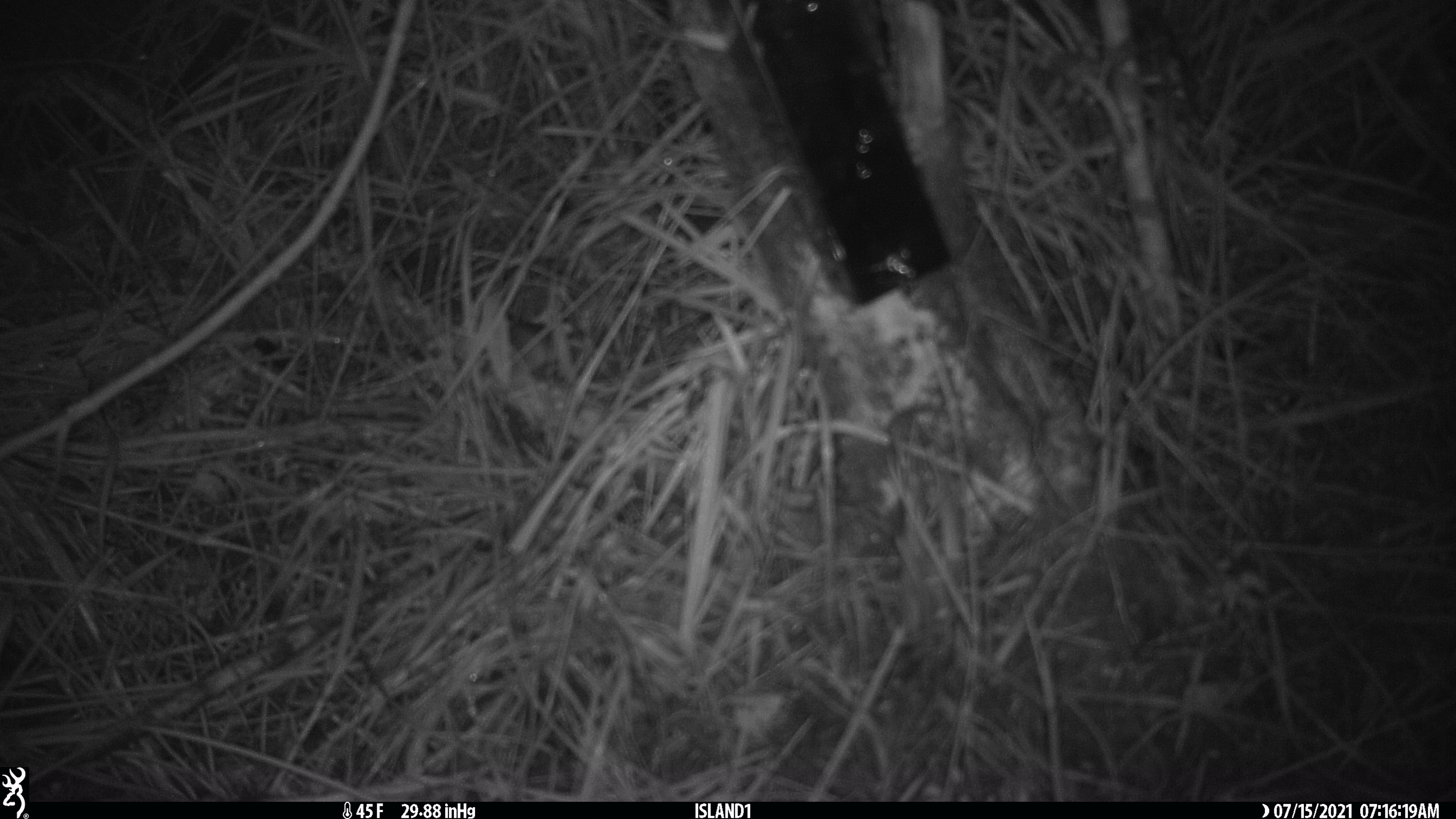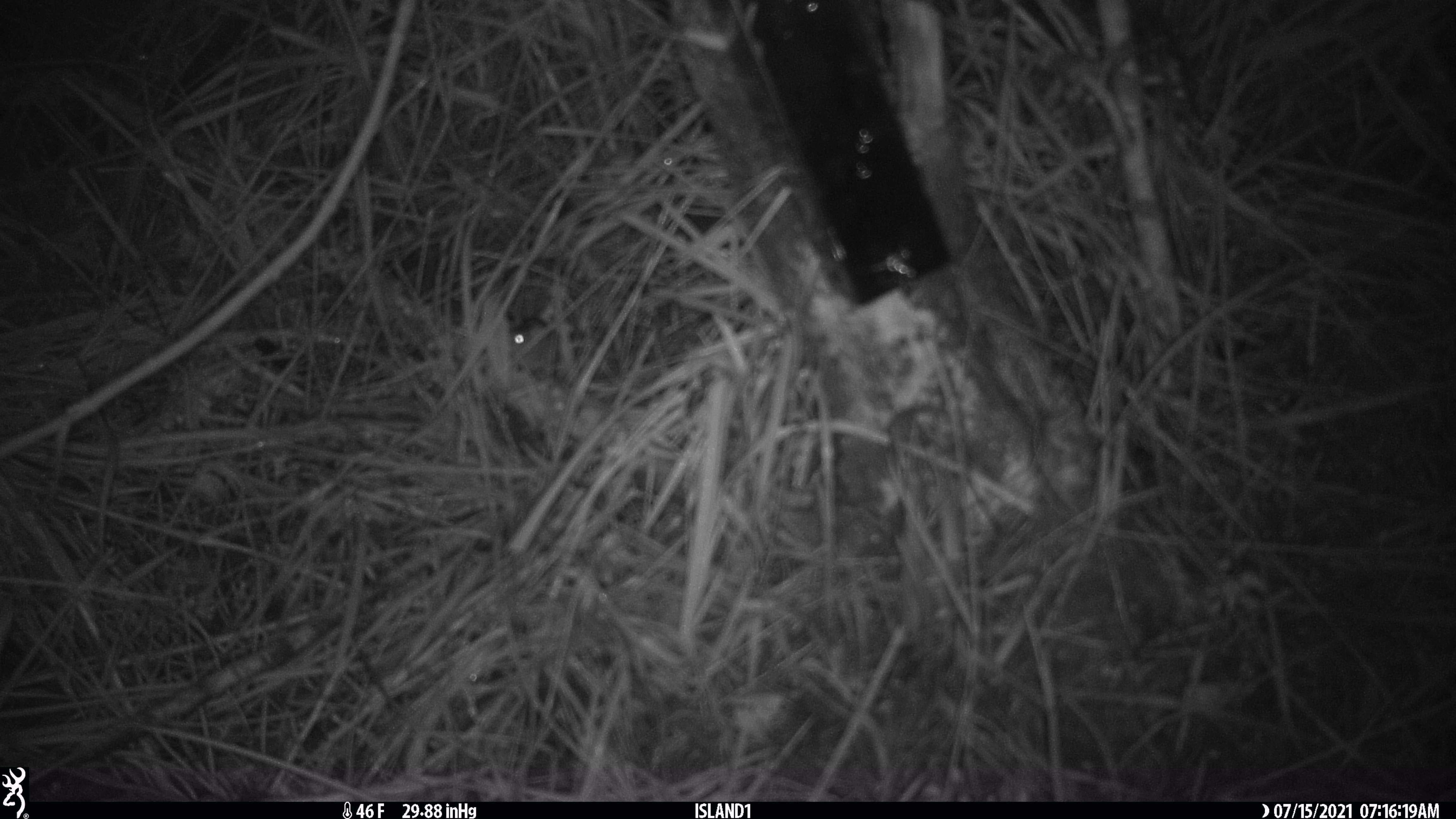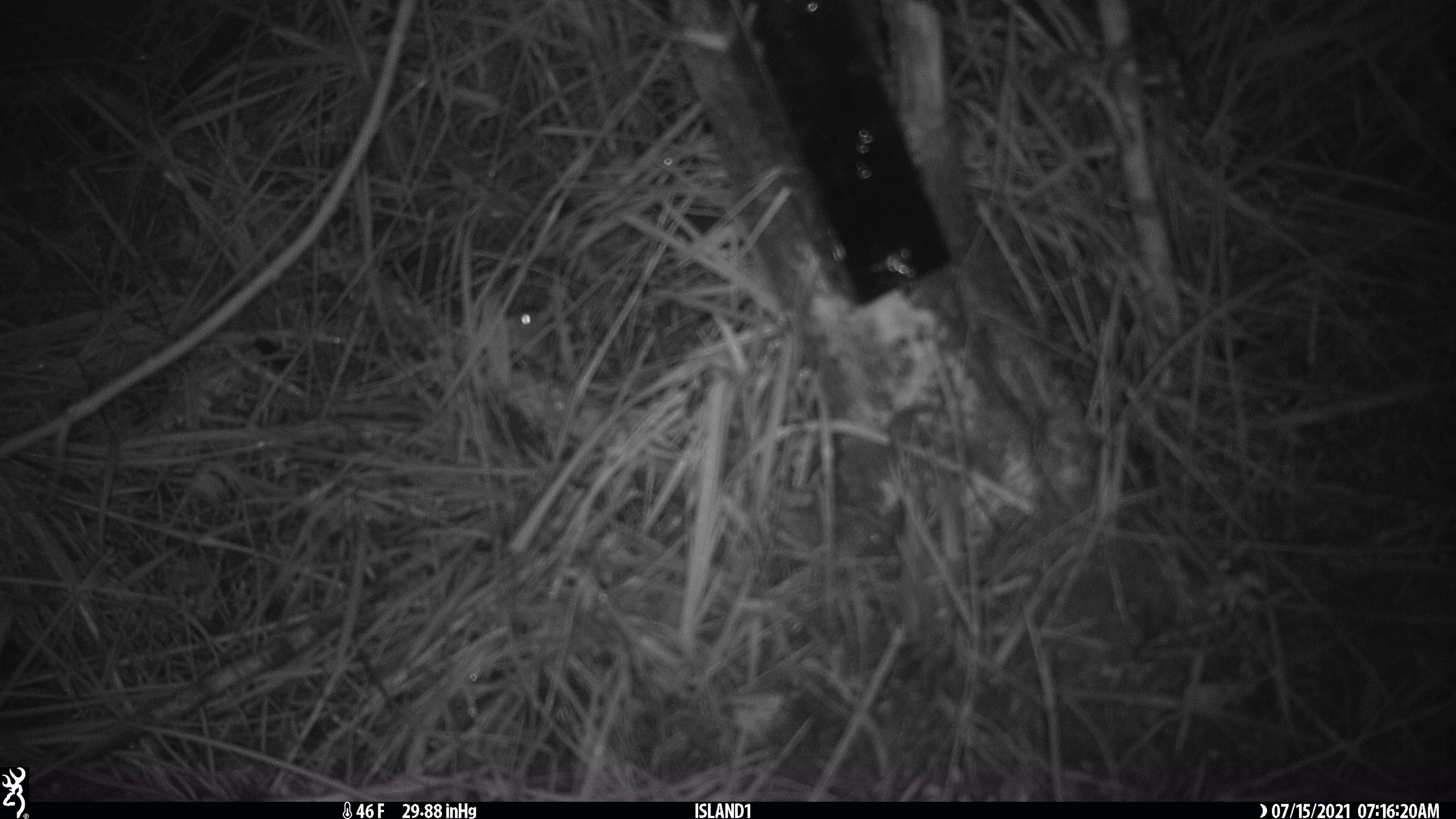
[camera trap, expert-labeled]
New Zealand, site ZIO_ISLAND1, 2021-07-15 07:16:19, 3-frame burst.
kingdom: Animalia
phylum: Chordata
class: Mammalia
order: Rodentia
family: Muridae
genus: Mus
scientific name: Mus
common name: mouse